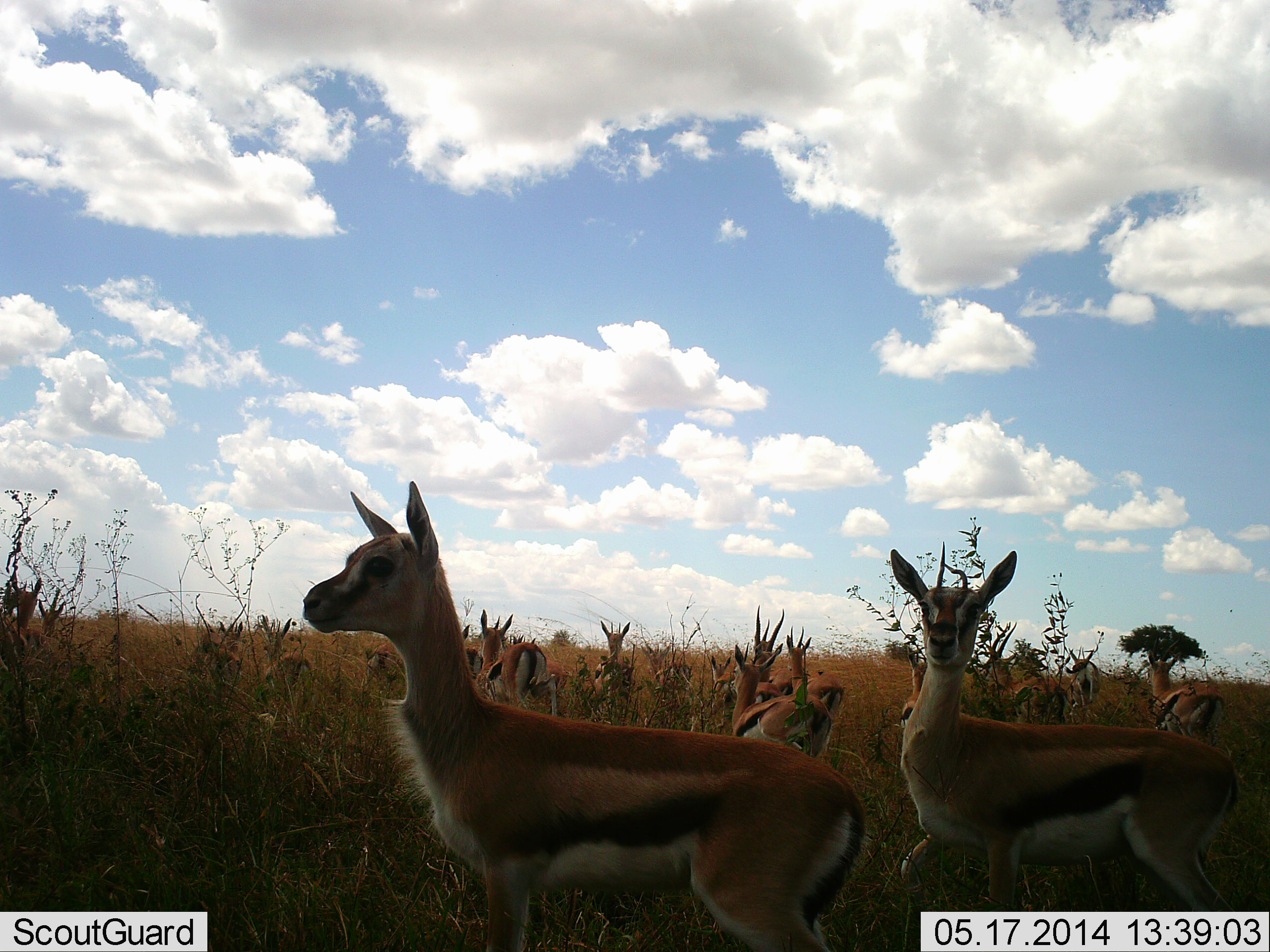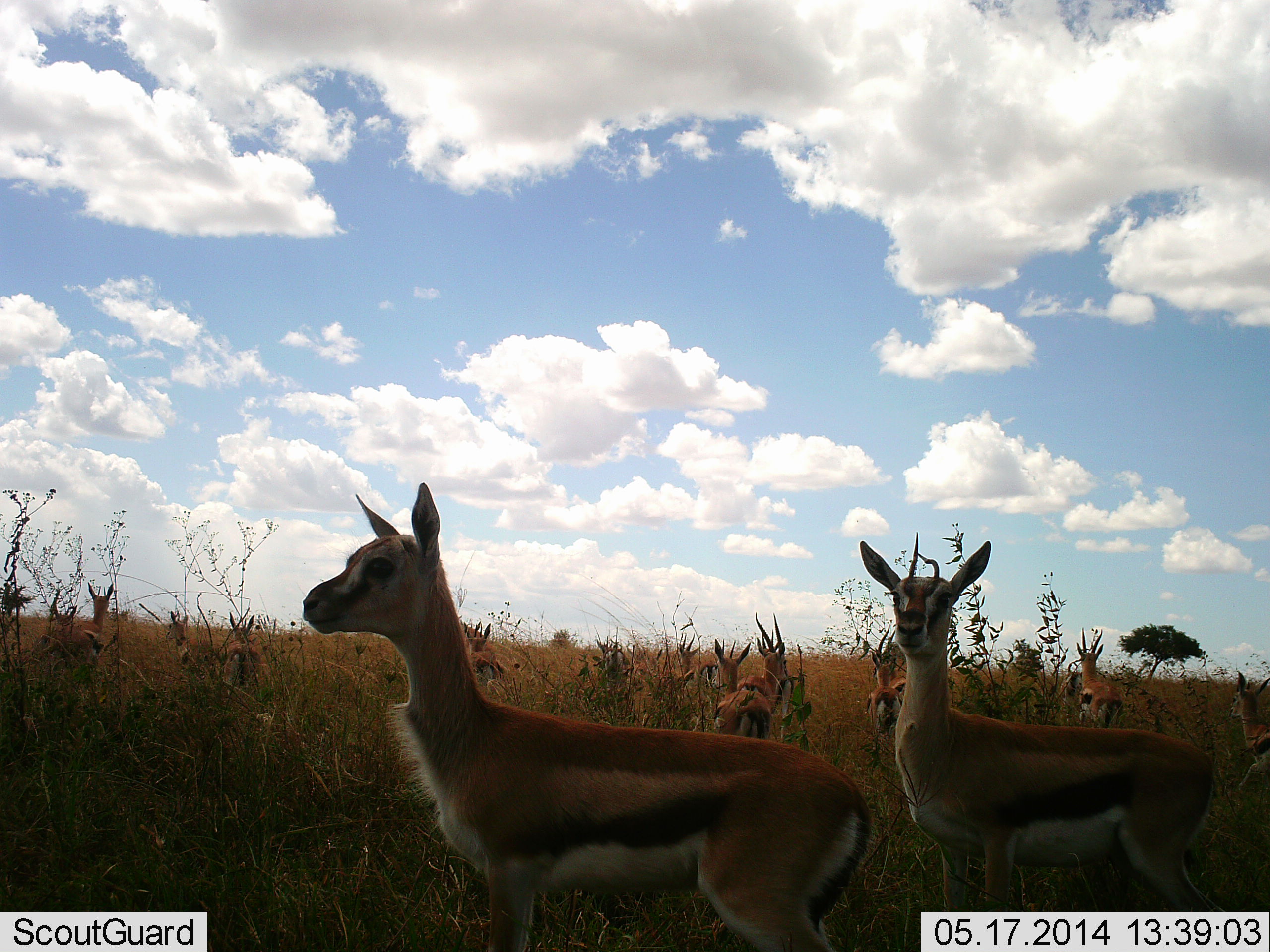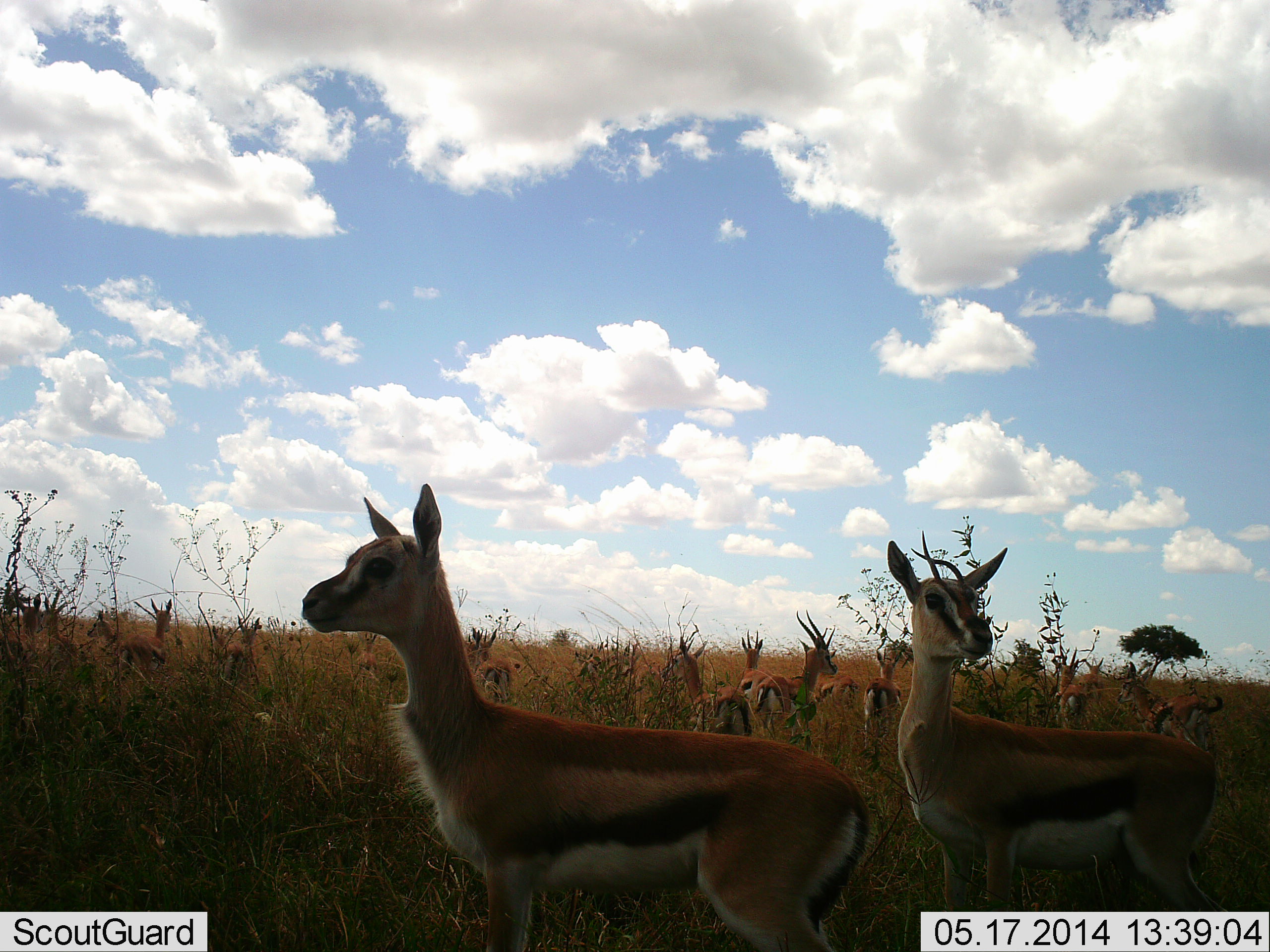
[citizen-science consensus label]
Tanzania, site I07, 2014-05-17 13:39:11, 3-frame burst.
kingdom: Animalia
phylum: Chordata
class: Mammalia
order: Artiodactyla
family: Bovidae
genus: Eudorcas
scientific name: Eudorcas thomsonii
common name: thomson's gazelle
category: gazellethomsons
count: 11-50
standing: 60%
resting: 0%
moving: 70%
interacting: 0%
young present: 20%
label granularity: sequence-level